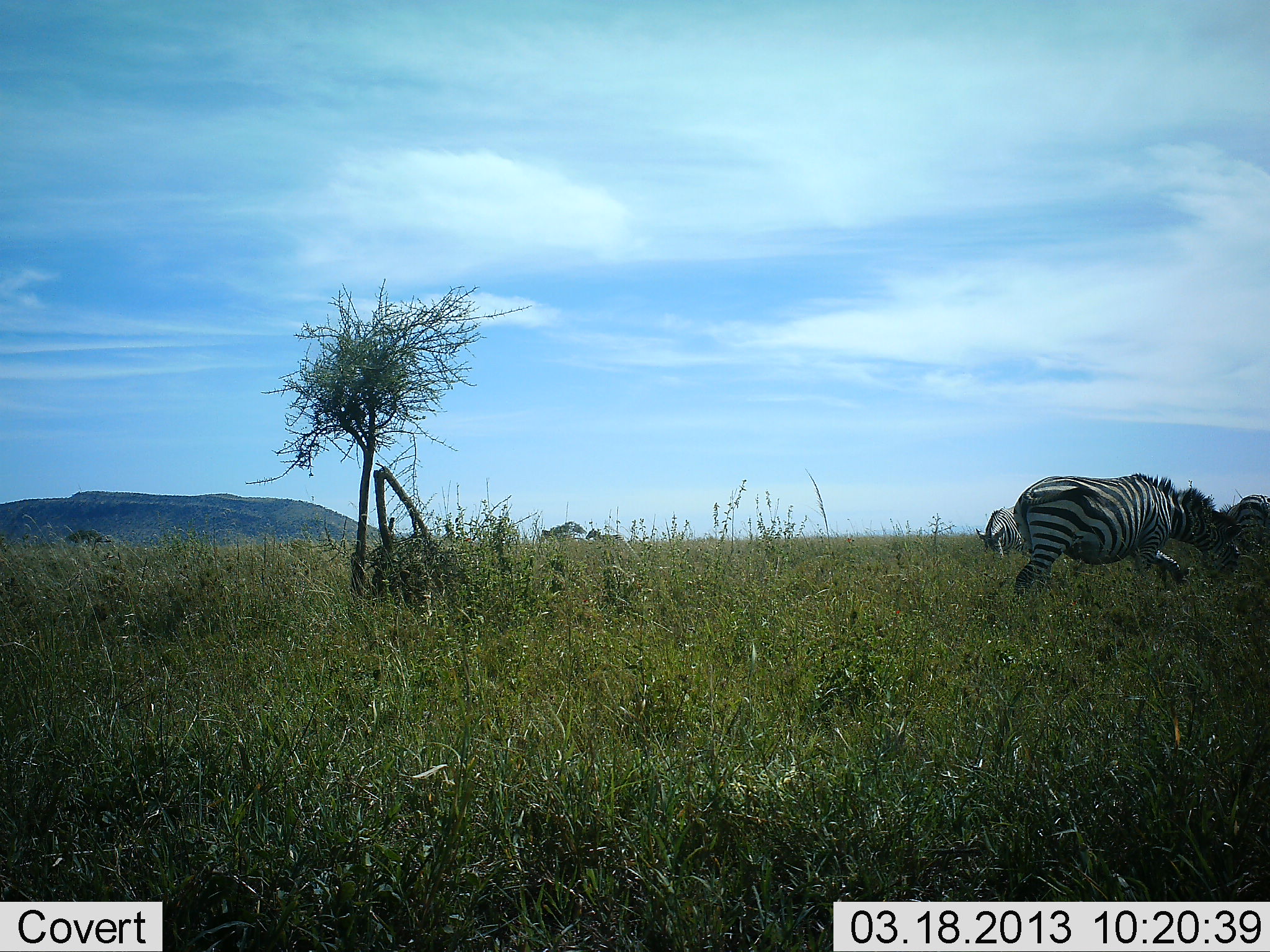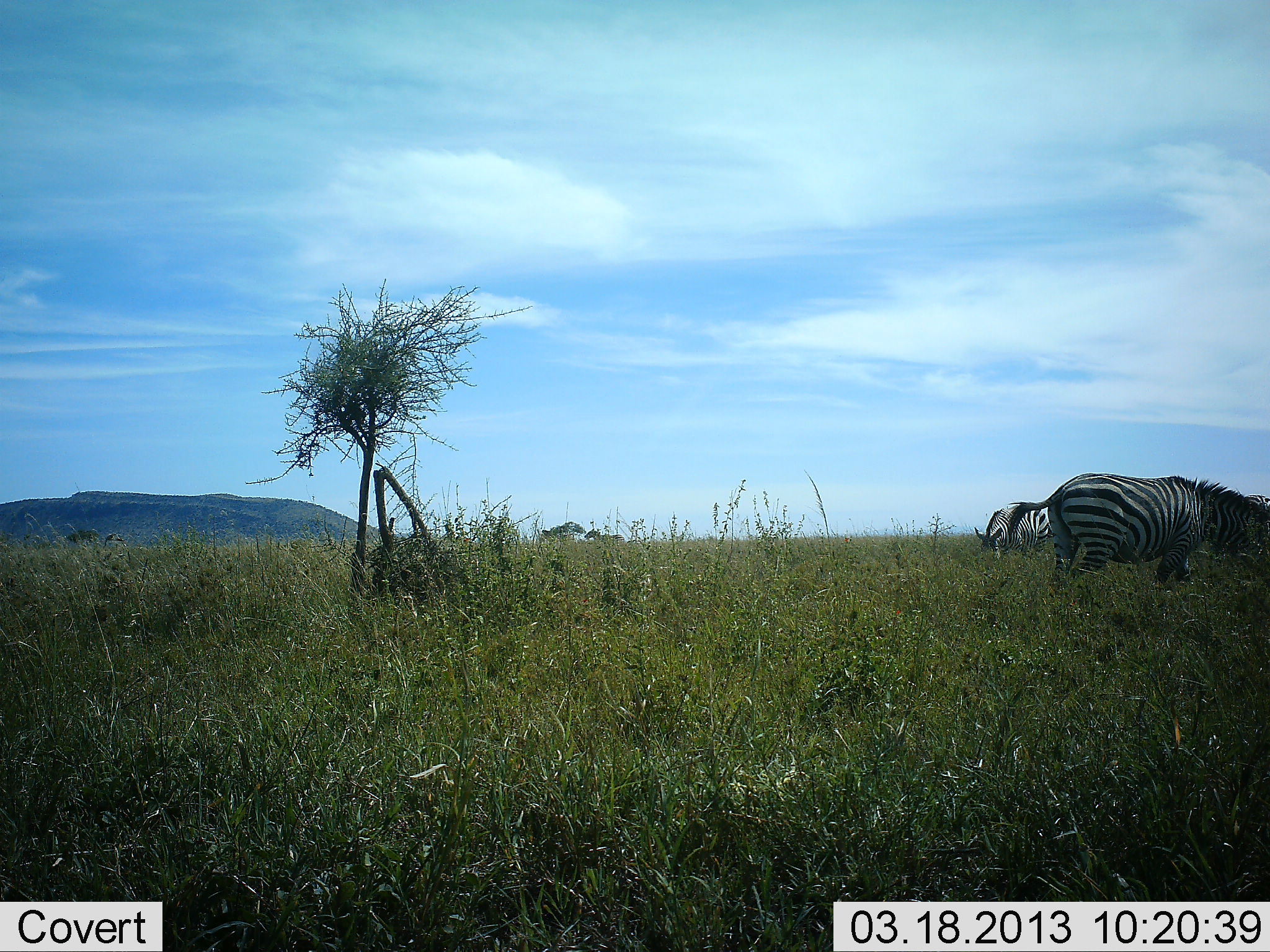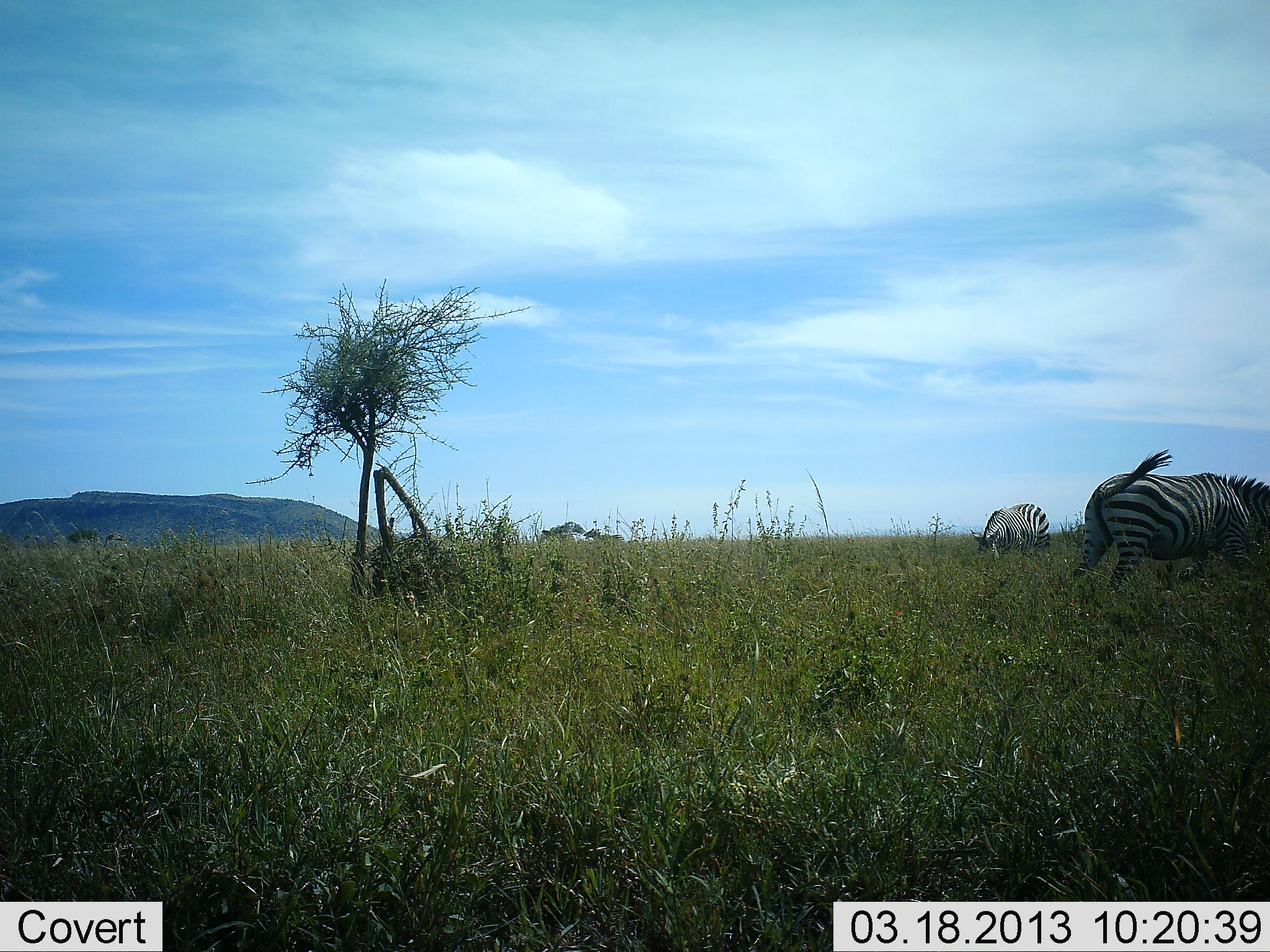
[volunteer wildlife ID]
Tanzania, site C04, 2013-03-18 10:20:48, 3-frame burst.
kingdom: Animalia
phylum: Chordata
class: Mammalia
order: Perissodactyla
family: Equidae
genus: Equus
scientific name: Equus quagga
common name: plains zebra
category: zebra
Zebra (plains zebra) (Equus quagga), count 3. Behavior (volunteer vote fractions): standing 44%, resting 0%, moving 56%, interacting 0%. Young present (vote fraction): 0%. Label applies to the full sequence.